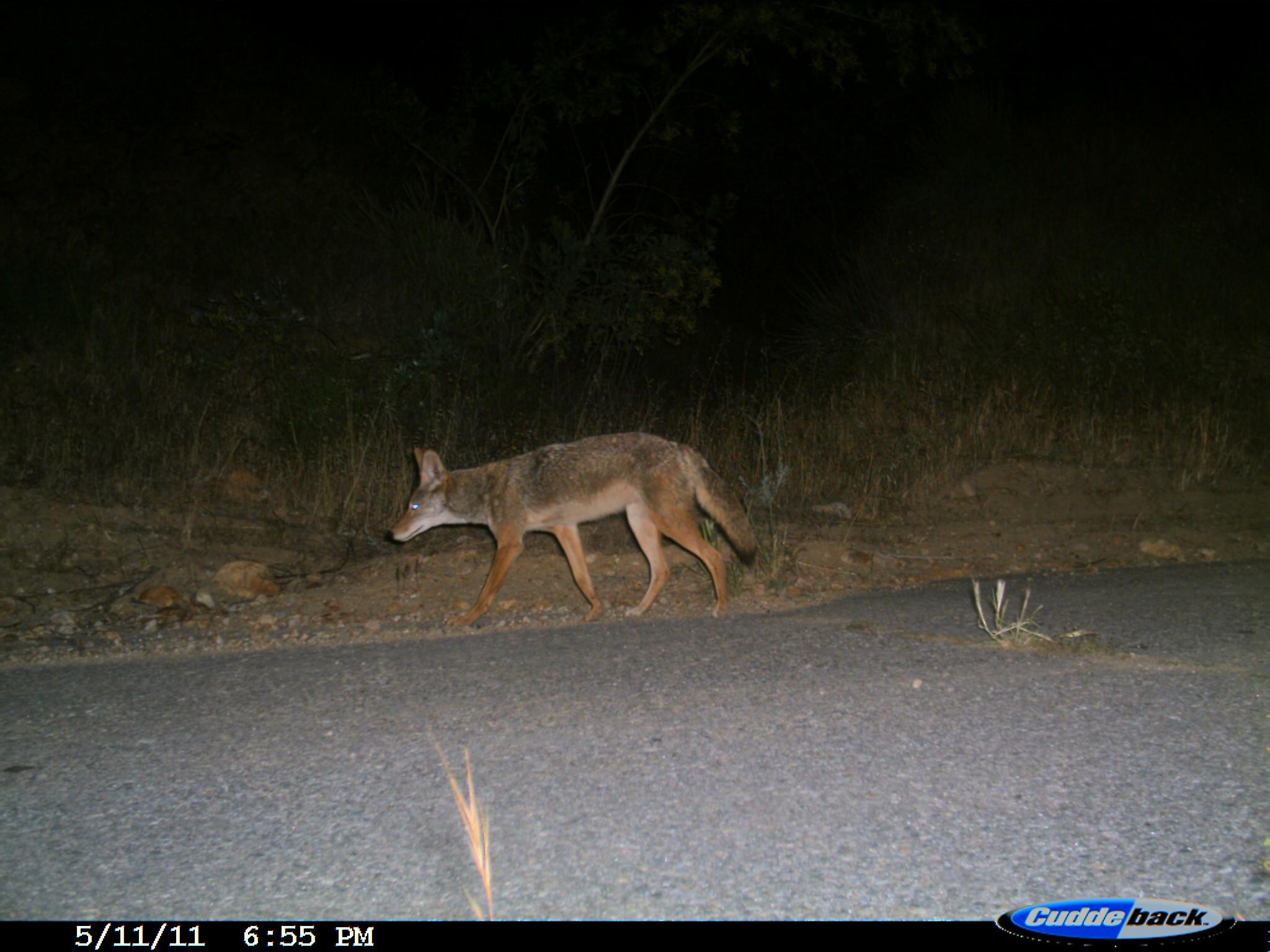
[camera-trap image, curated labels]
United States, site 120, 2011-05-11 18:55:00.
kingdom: Animalia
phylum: Chordata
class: Mammalia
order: Carnivora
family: Canidae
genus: Canis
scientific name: Canis latrans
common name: coyote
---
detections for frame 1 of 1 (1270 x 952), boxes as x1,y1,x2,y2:
coyote: 392,432,767,628